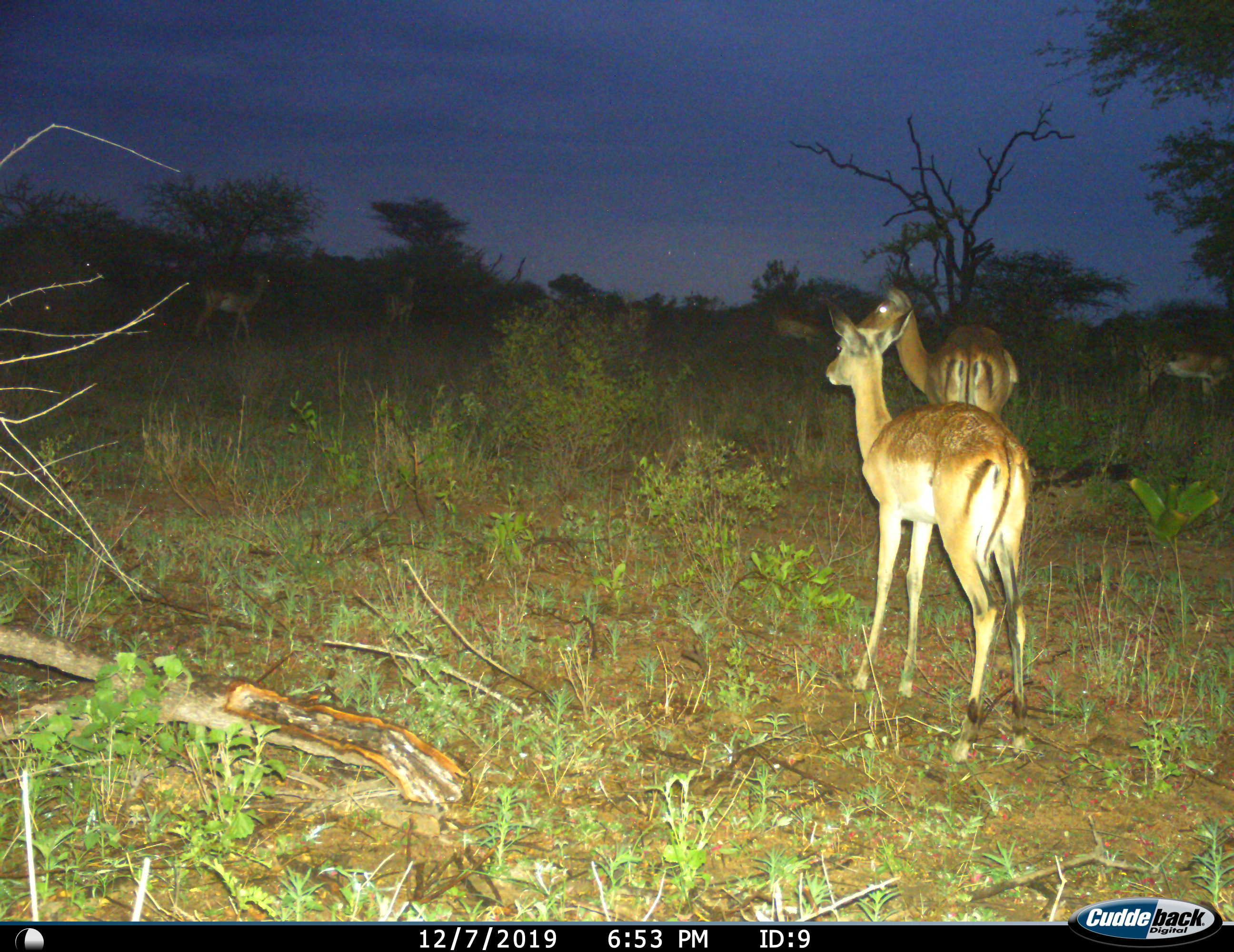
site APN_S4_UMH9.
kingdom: Animalia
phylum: Chordata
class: Mammalia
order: Artiodactyla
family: Bovidae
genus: Aepyceros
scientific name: Aepyceros melampus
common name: impala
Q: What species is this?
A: Impala (Aepyceros melampus).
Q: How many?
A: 6.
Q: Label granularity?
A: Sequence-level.